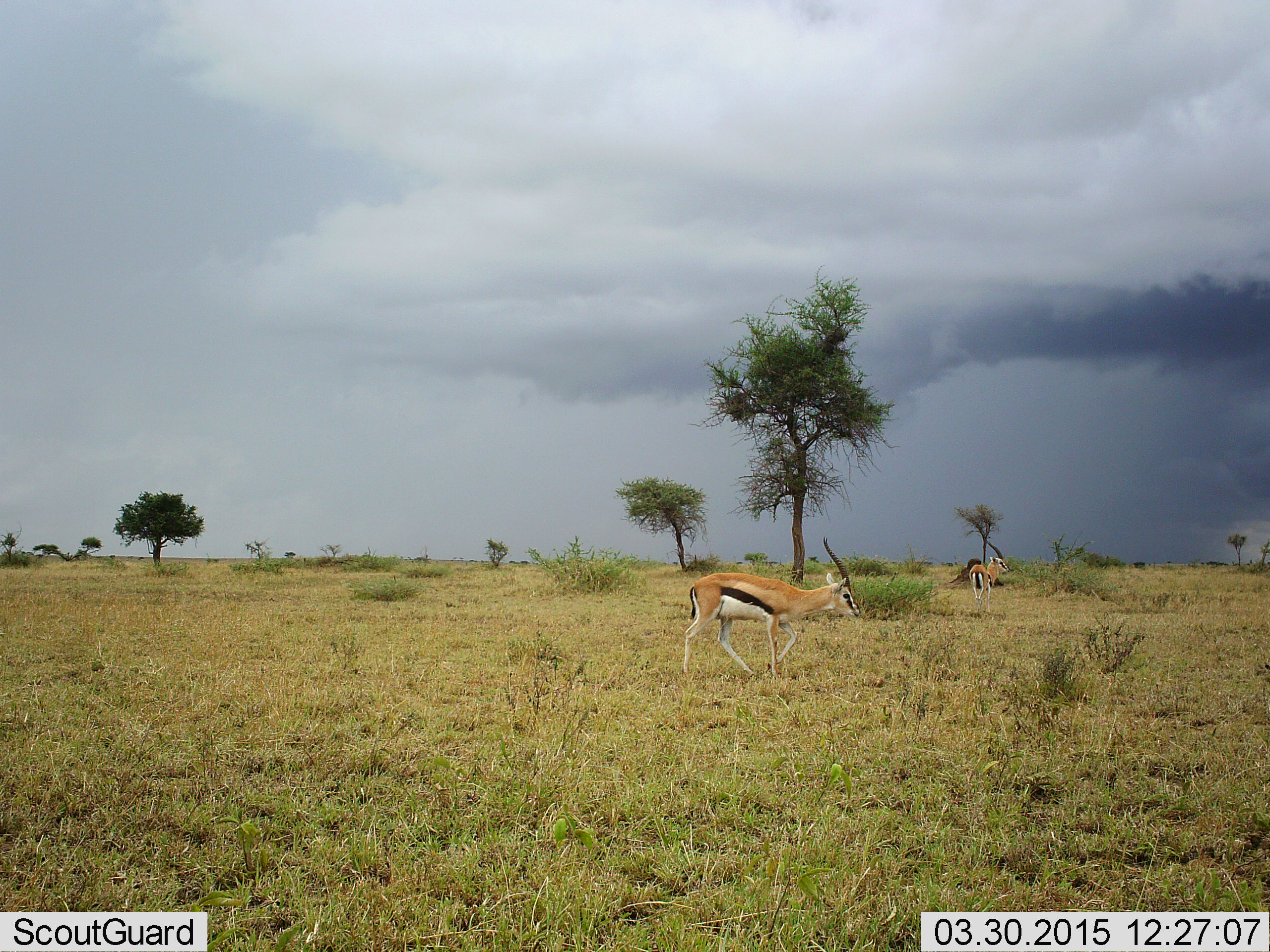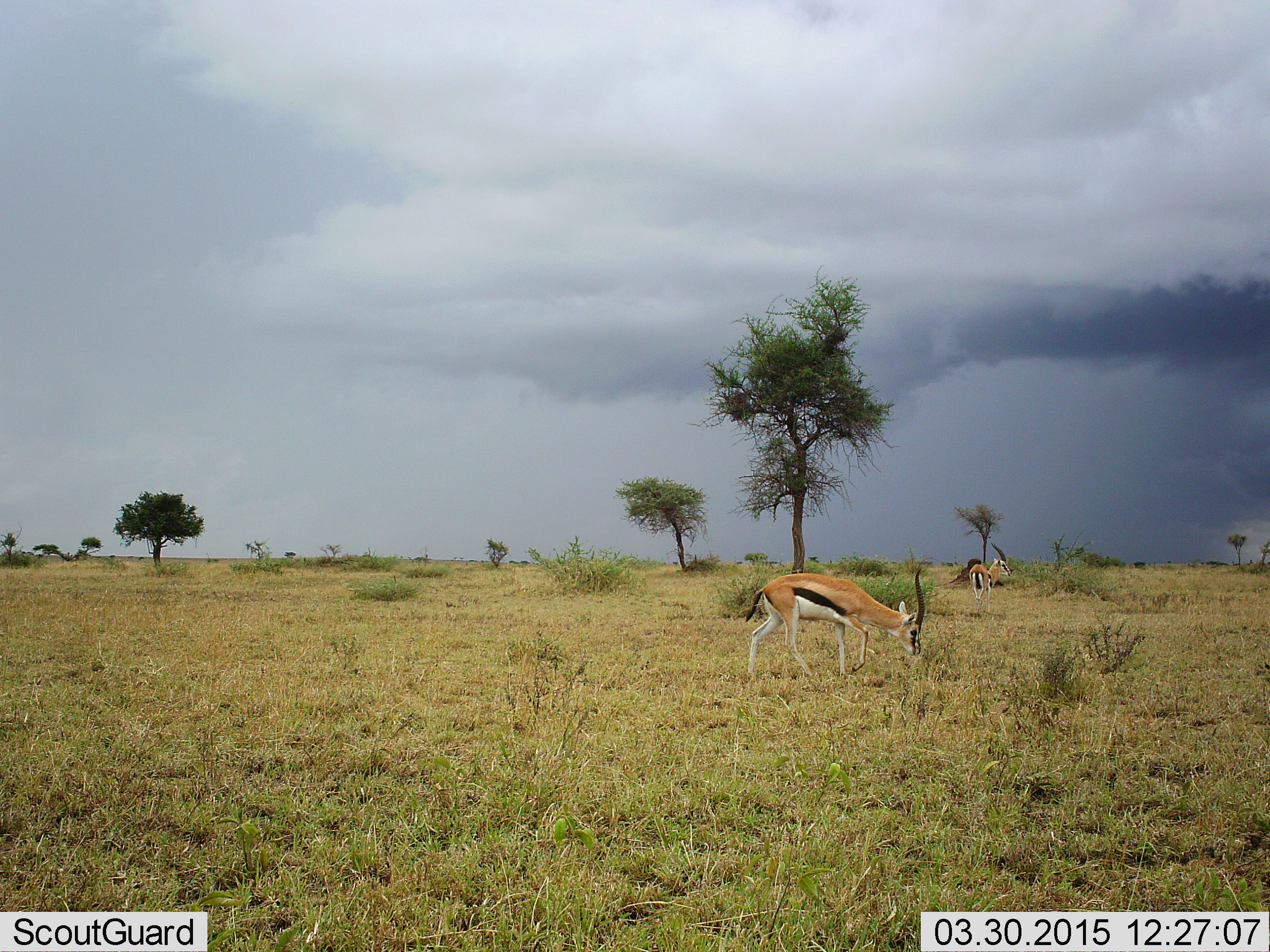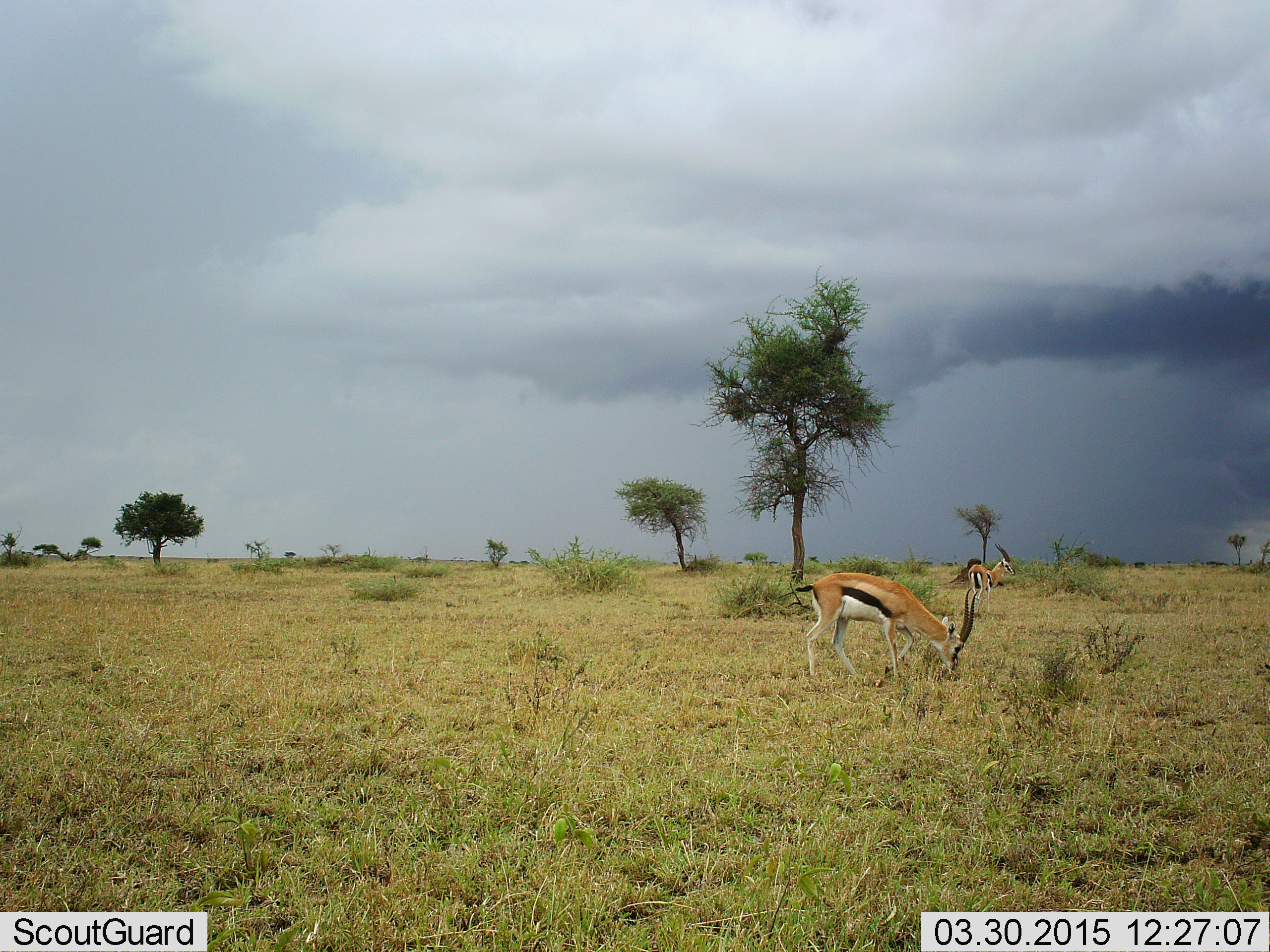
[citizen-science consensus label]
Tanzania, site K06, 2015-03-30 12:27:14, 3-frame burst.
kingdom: Animalia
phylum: Chordata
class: Mammalia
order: Artiodactyla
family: Bovidae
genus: Eudorcas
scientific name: Eudorcas thomsonii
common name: thomson's gazelle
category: gazellethomsons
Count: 2.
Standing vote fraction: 80%.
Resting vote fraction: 0%.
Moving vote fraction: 60%.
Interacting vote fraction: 0%.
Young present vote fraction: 0%.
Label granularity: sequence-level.